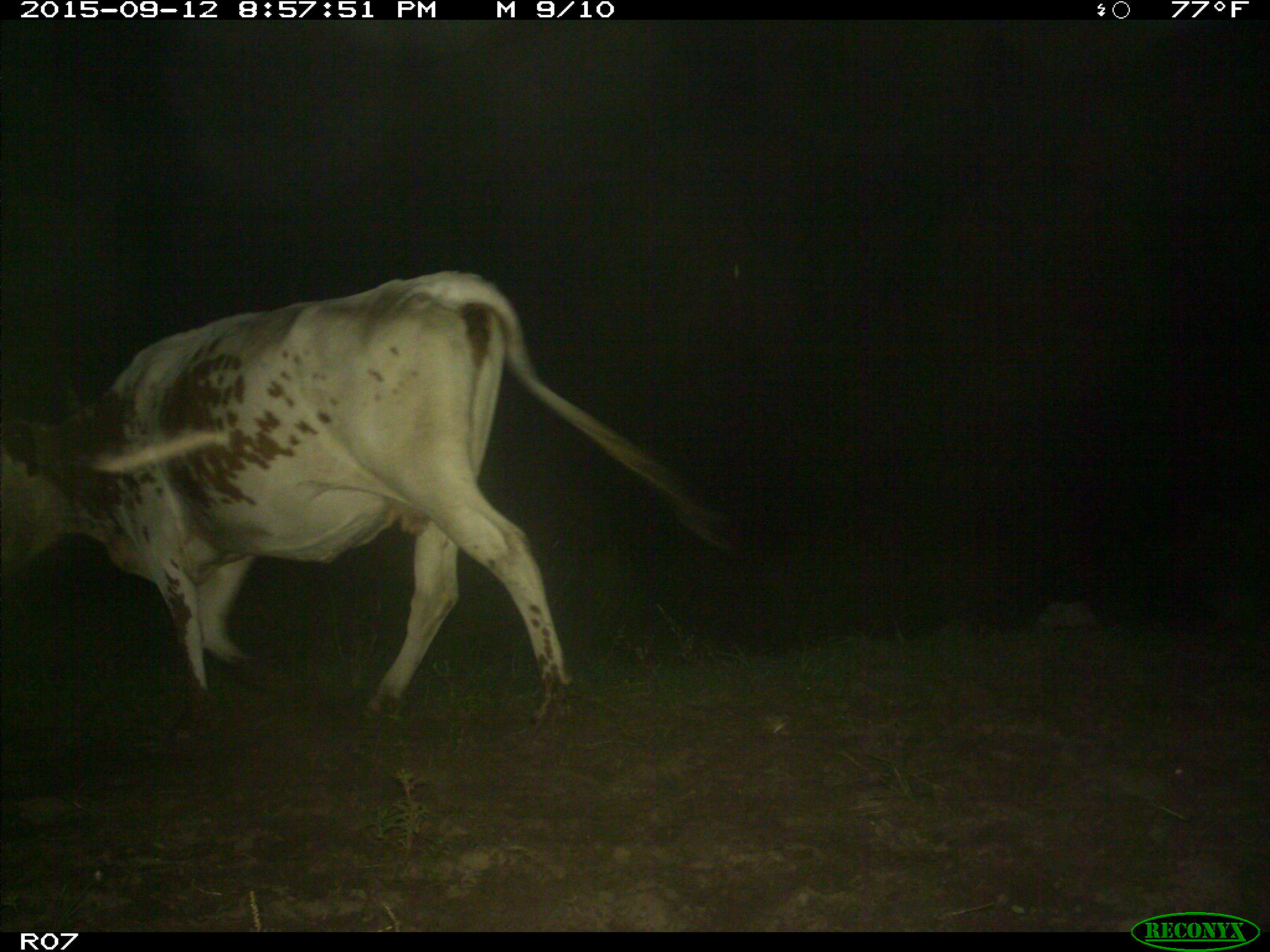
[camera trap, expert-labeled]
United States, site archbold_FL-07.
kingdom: Animalia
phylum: Chordata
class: Mammalia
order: Artiodactyla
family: Bovidae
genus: Bos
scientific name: Bos taurus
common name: domestic cow